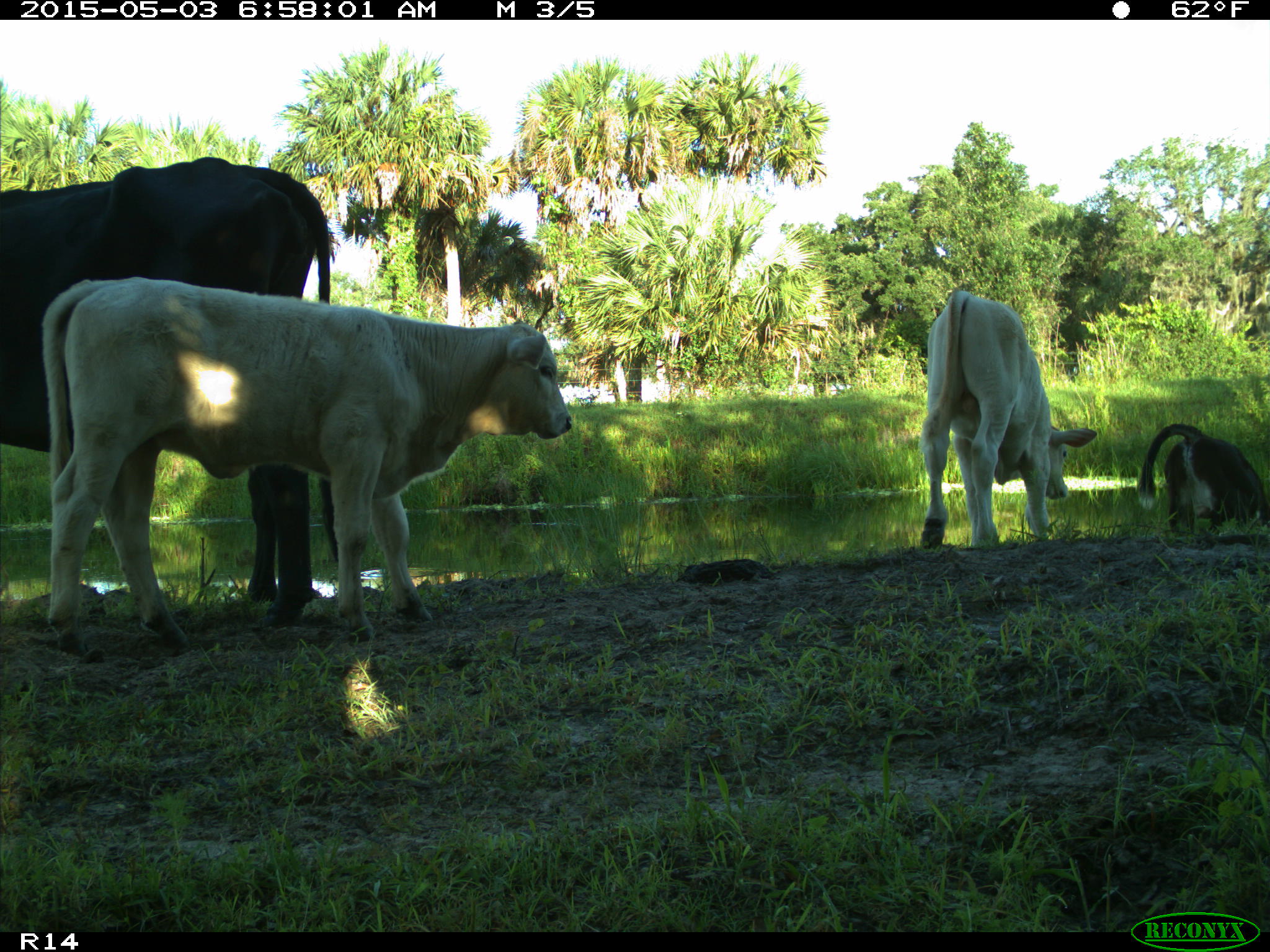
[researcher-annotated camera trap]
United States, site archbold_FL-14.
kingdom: Animalia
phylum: Chordata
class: Mammalia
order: Artiodactyla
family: Bovidae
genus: Bos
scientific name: Bos taurus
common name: domestic cow